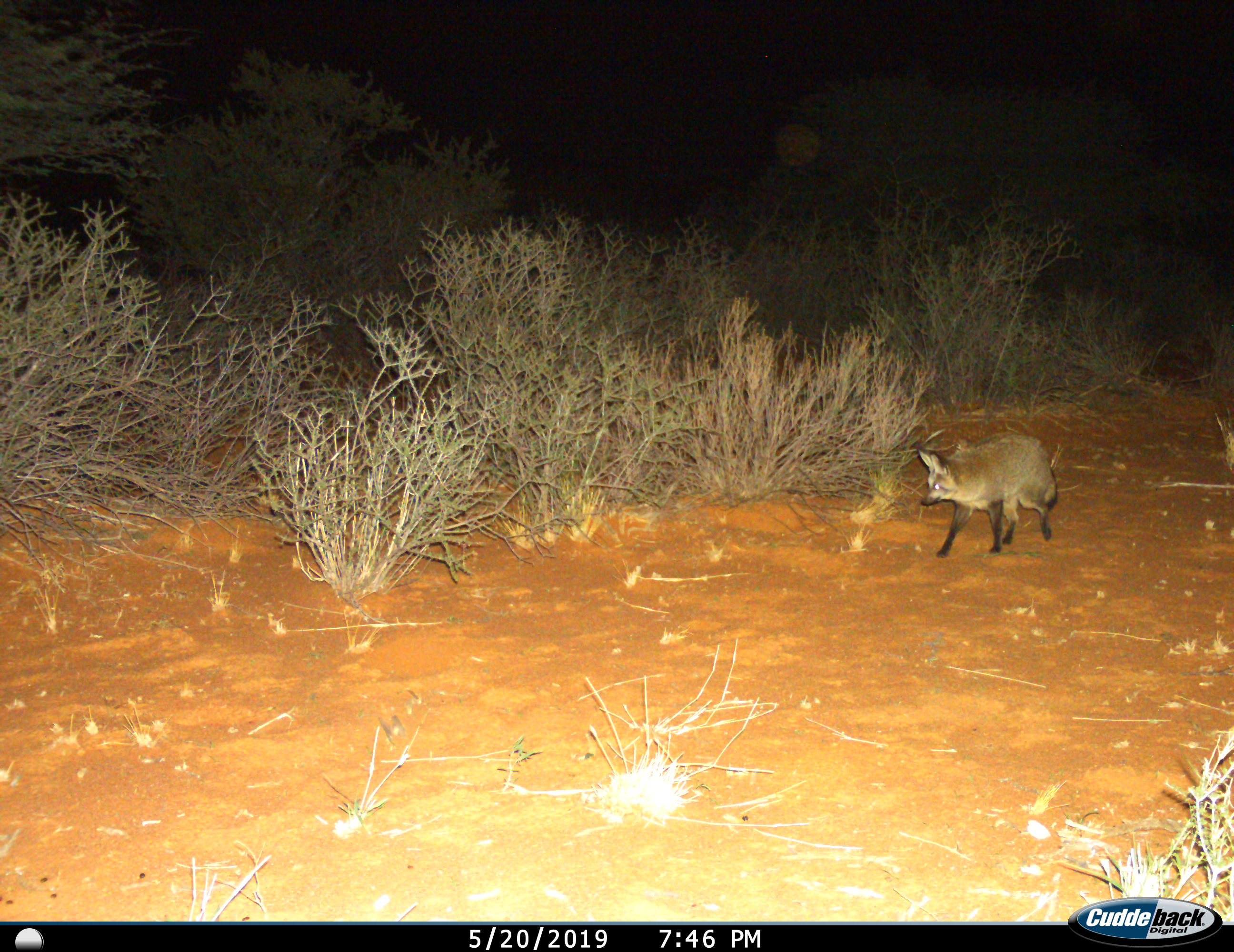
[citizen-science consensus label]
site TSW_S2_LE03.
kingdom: Animalia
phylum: Chordata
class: Mammalia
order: Carnivora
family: Canidae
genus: Otocyon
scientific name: Otocyon megalotis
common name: bat-eared fox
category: foxbateared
Foxbateared (bat-eared fox) (Otocyon megalotis), count 1. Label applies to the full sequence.